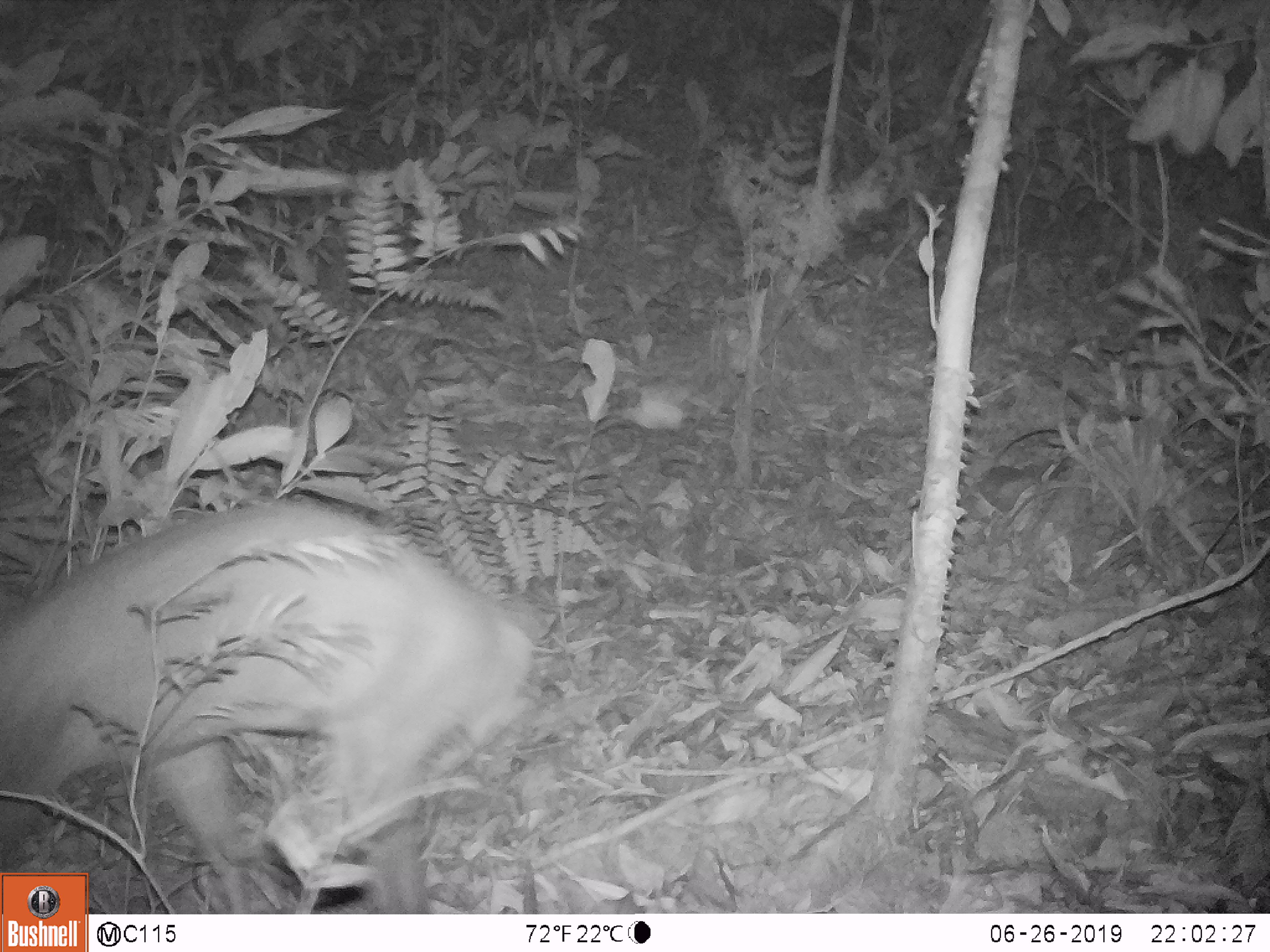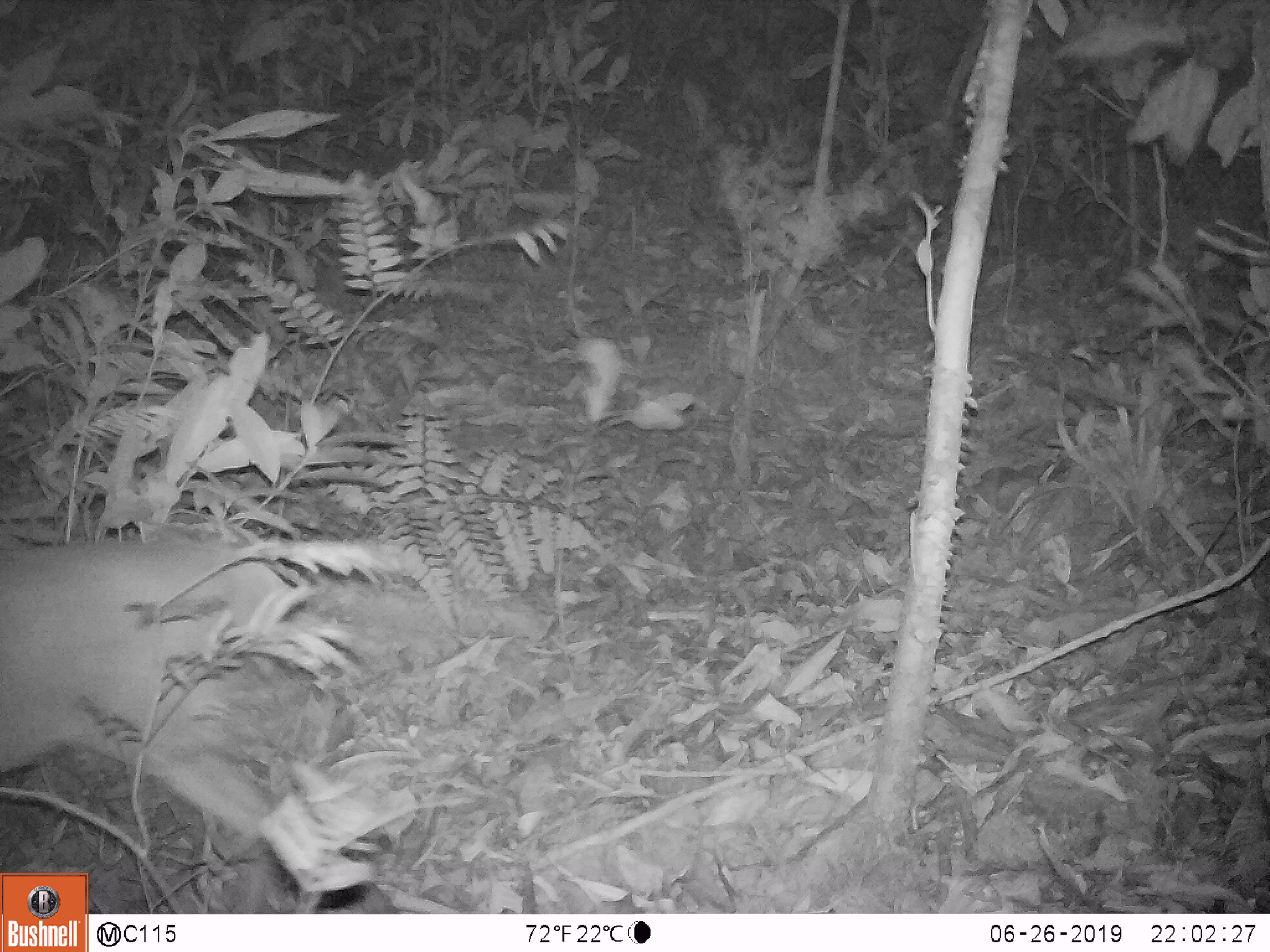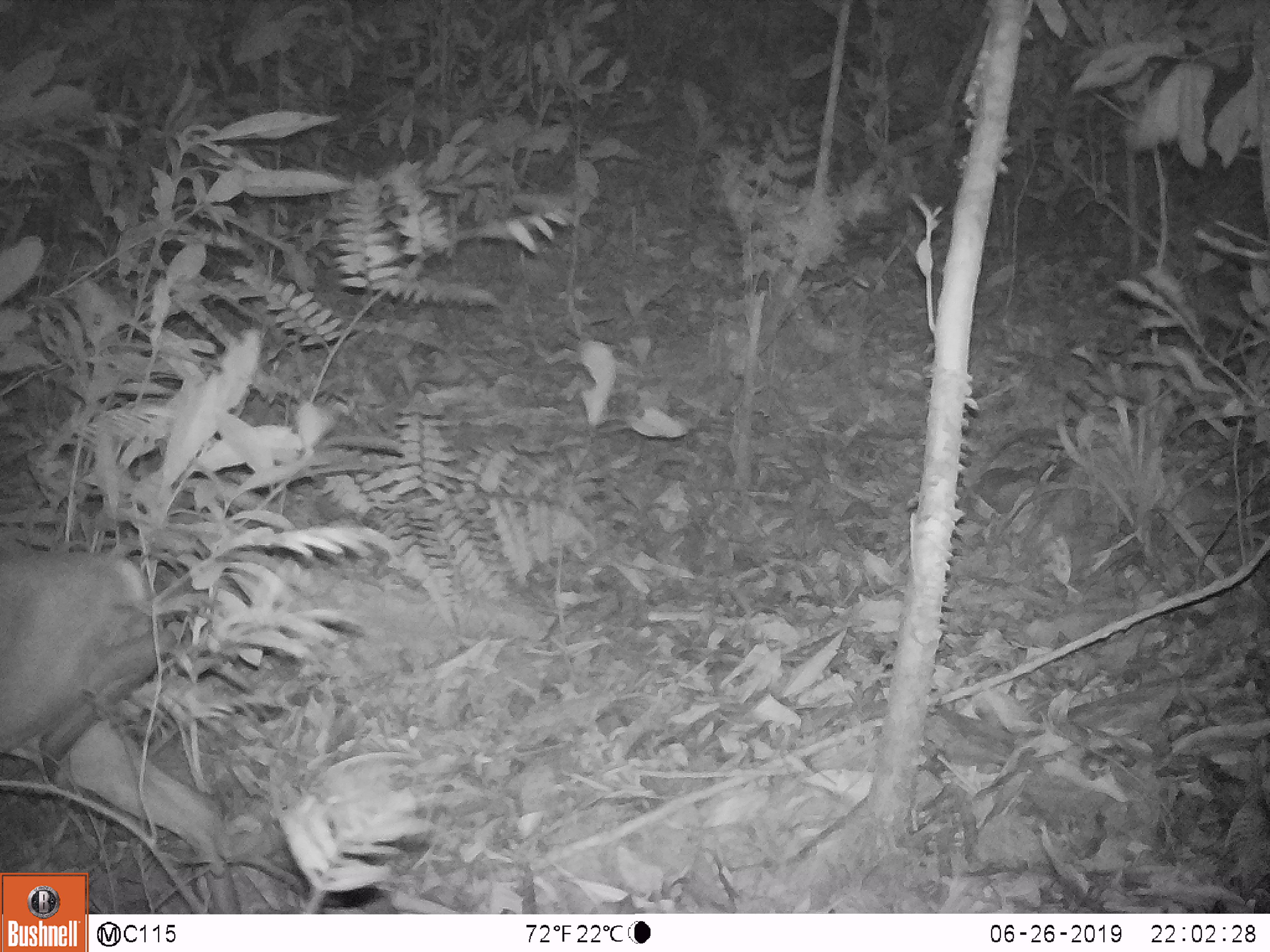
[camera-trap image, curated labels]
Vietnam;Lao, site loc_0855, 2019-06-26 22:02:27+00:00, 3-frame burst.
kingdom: Animalia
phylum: Chordata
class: Mammalia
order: Artiodactyla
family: Cervidae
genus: Muntiacus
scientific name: Muntiacus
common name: muntjacs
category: unidentified muntjac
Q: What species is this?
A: Unidentified muntjac (muntjacs) (Muntiacus).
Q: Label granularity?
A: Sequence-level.